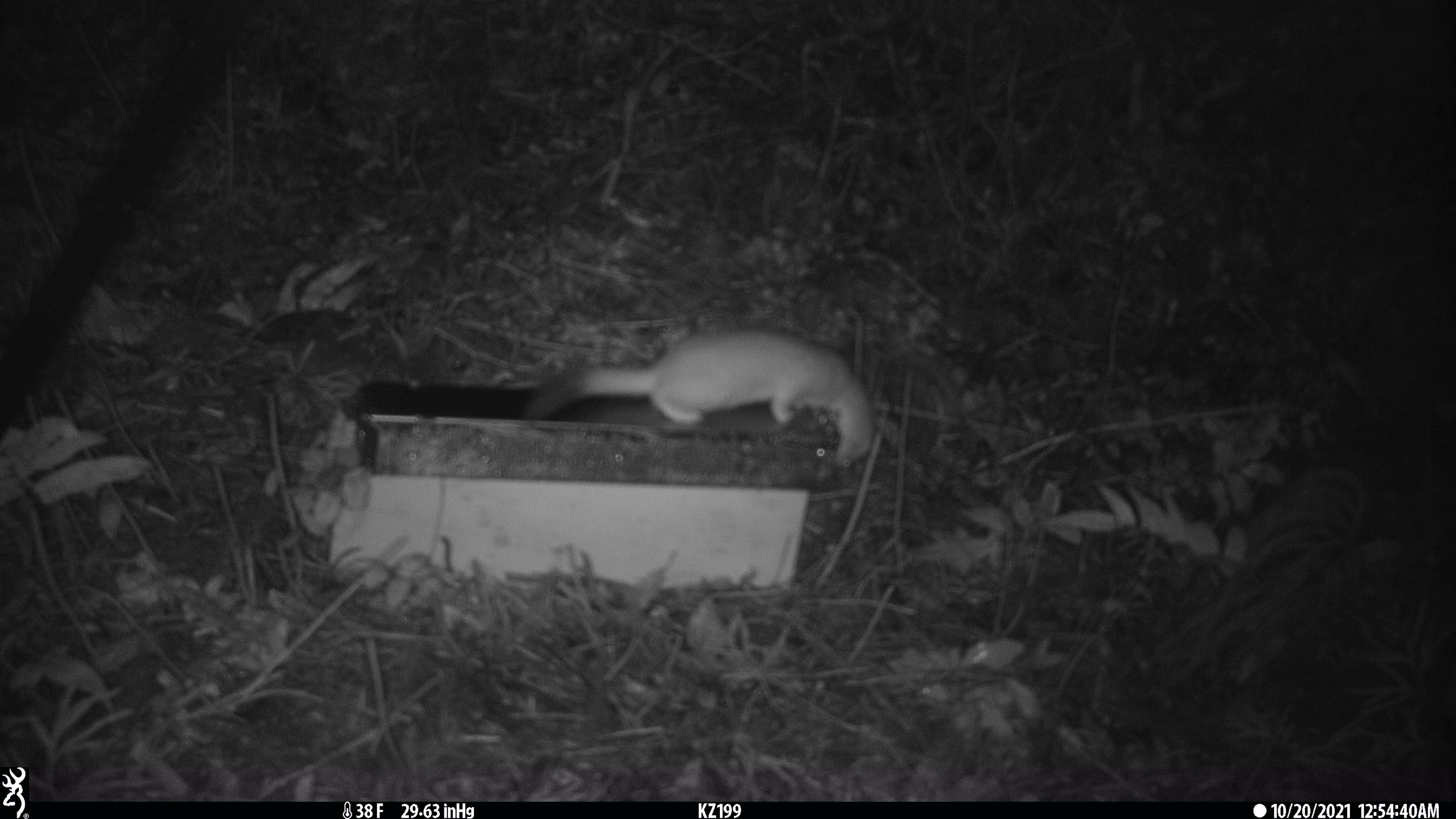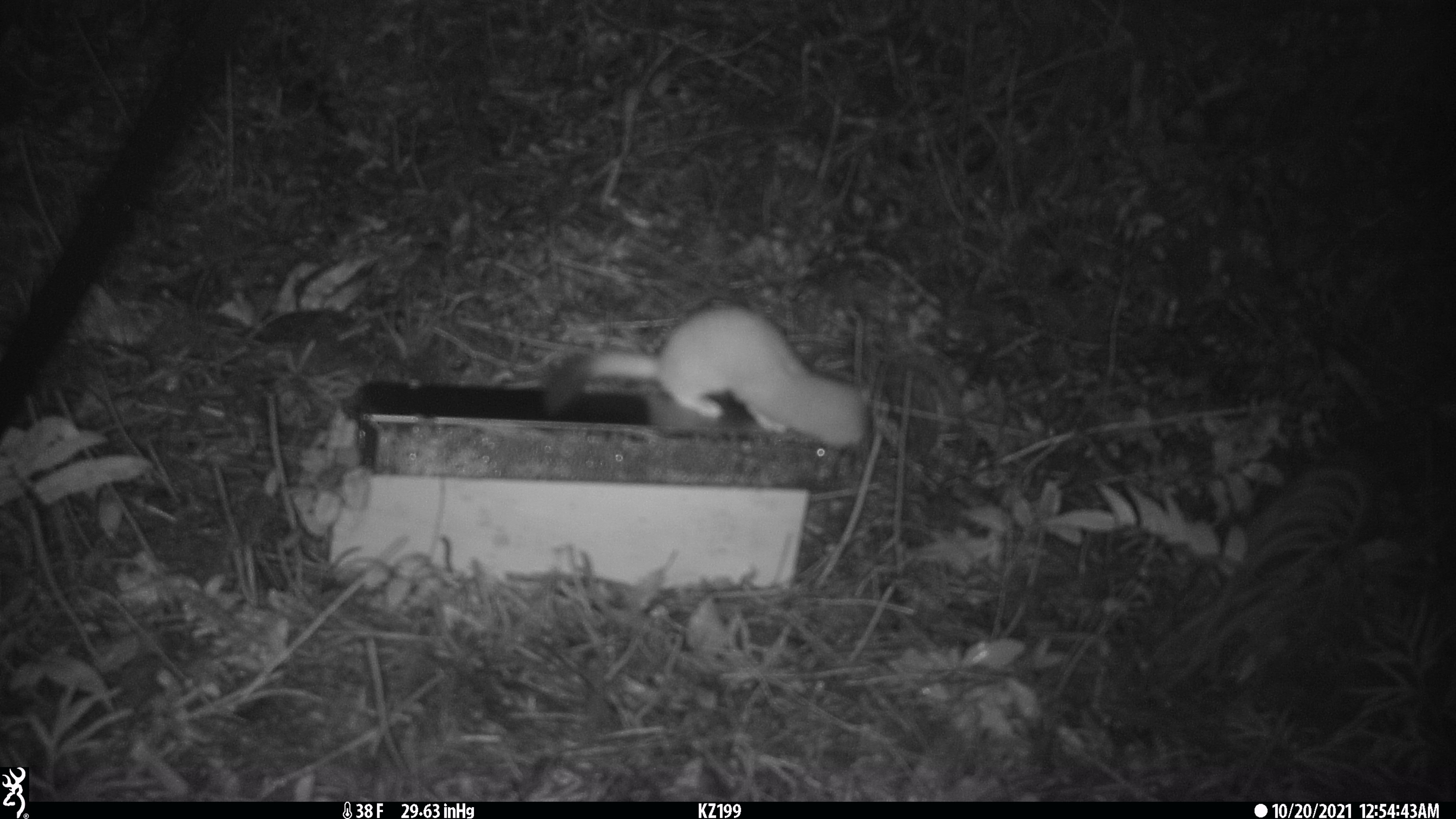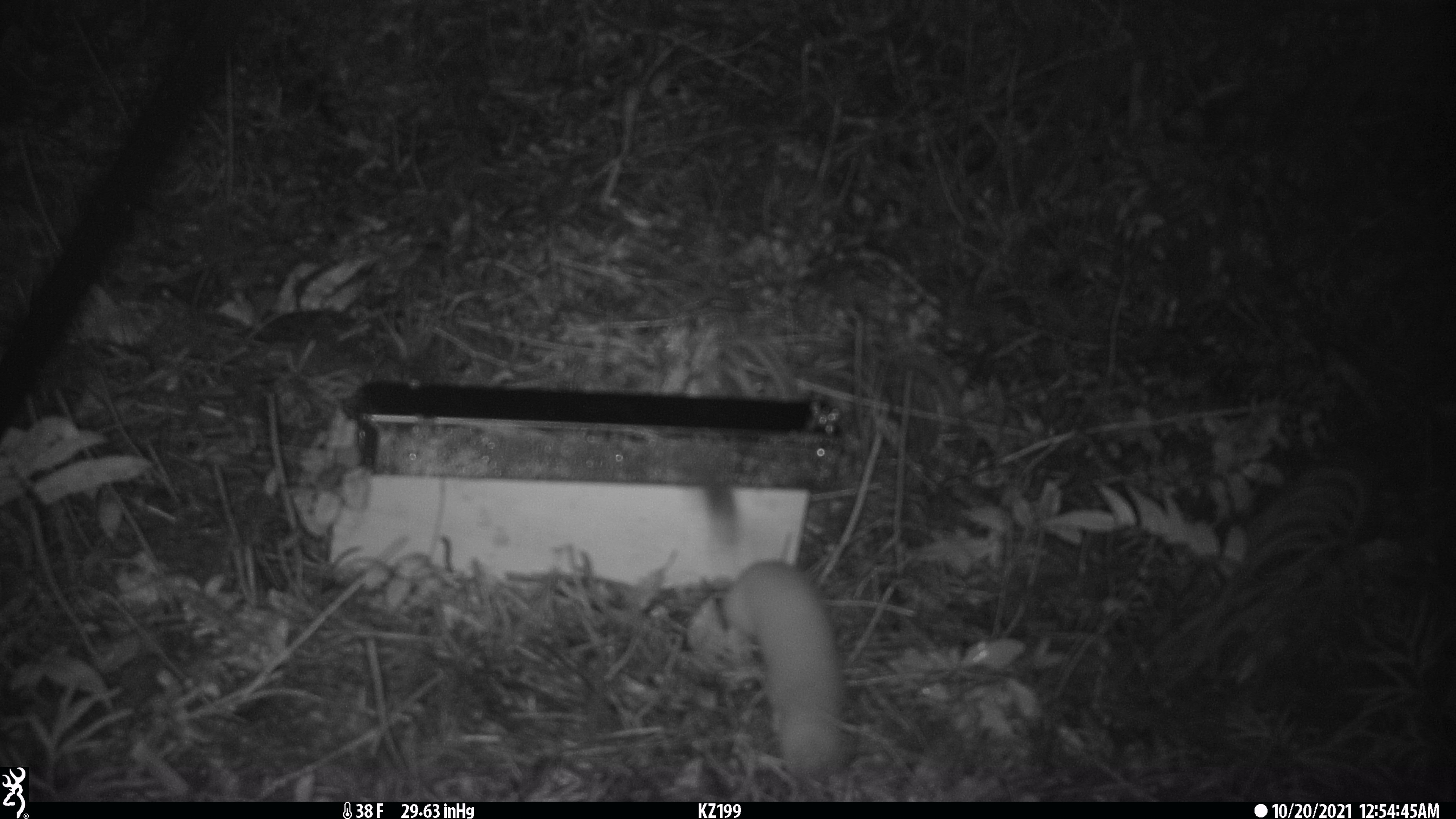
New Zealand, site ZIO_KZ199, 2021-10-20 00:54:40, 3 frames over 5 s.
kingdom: Animalia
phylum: Chordata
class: Mammalia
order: Carnivora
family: Mustelidae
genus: Mustela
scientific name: Mustela erminea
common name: stoat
Stoat (Mustela erminea).